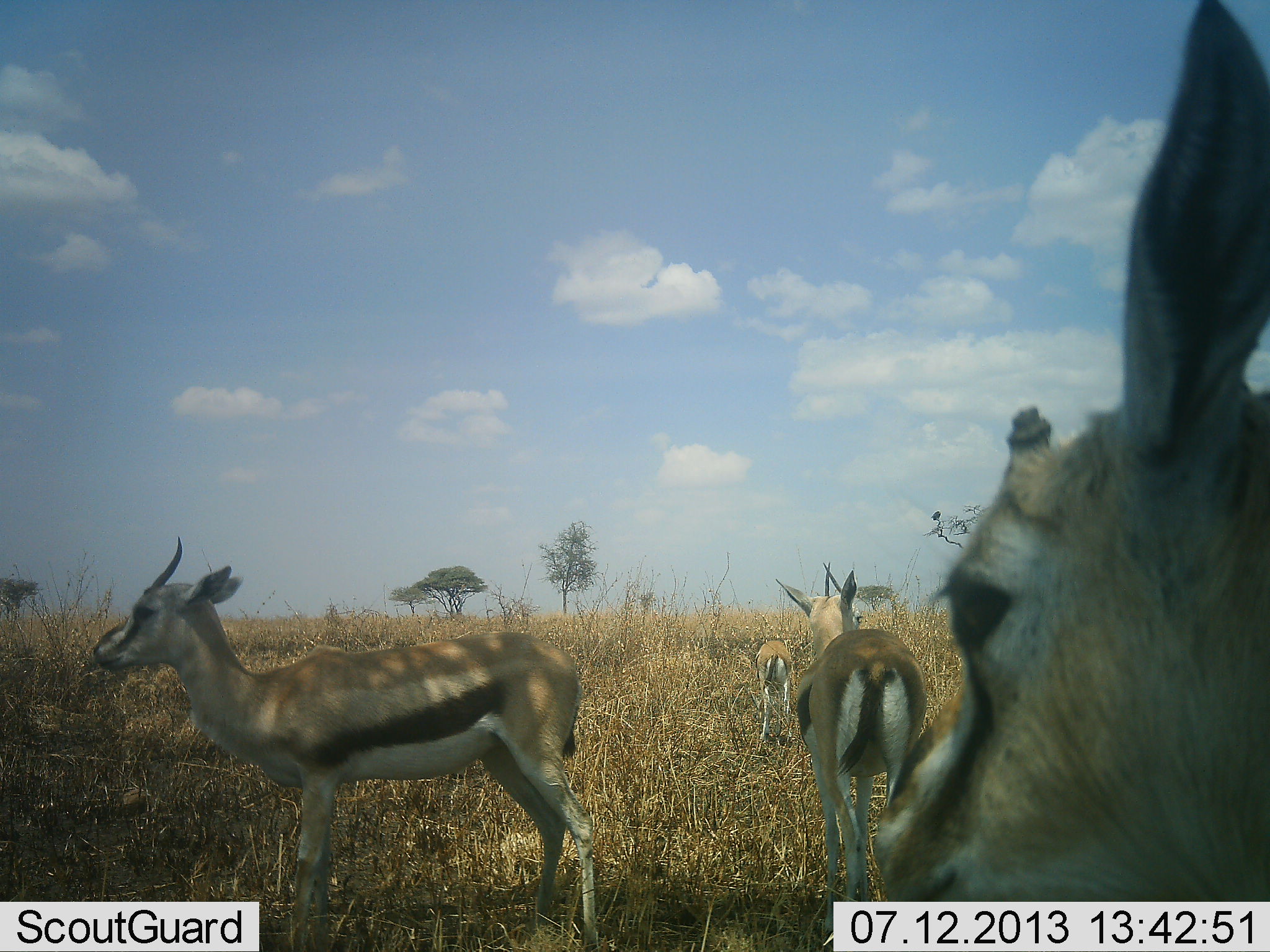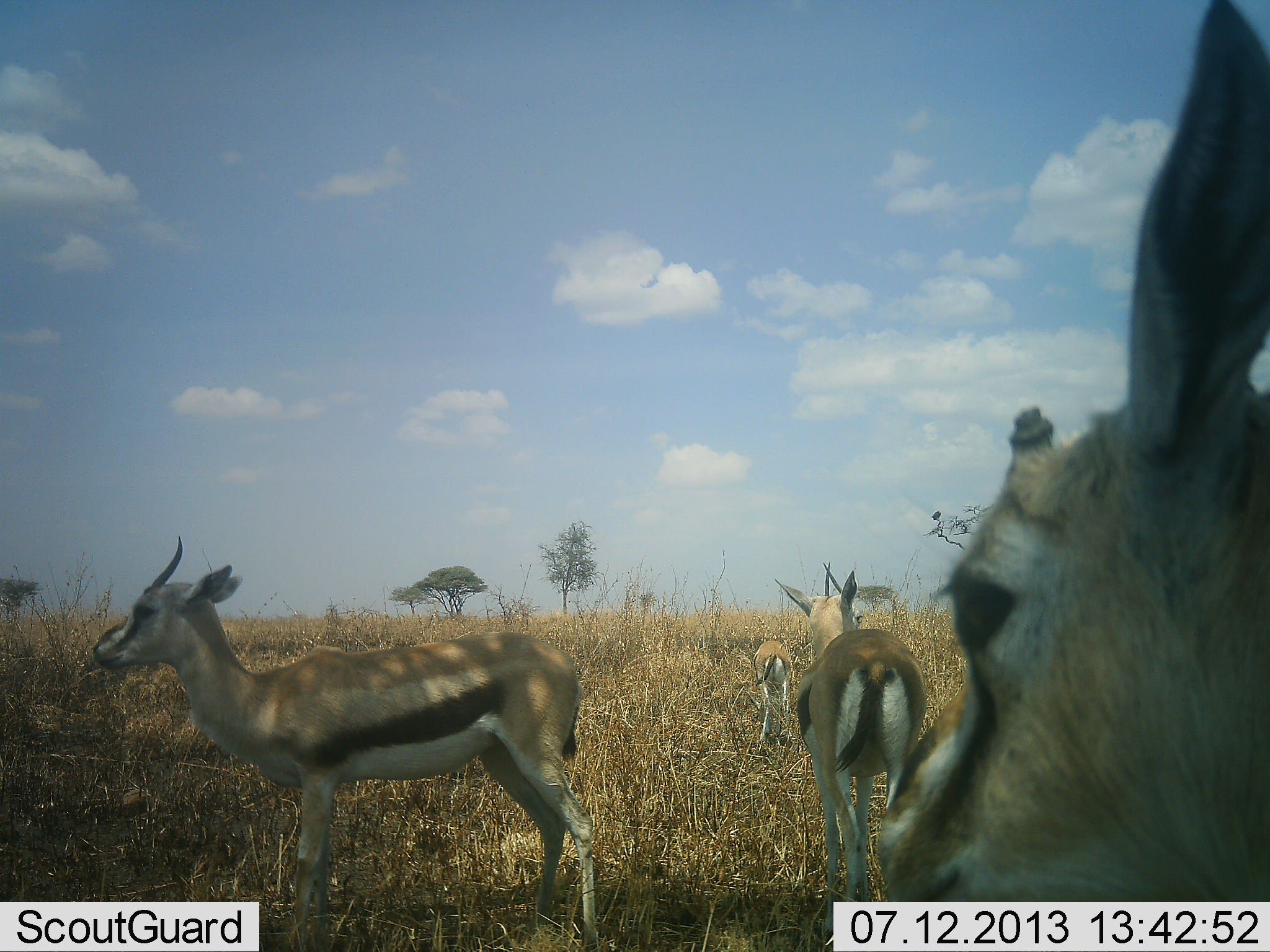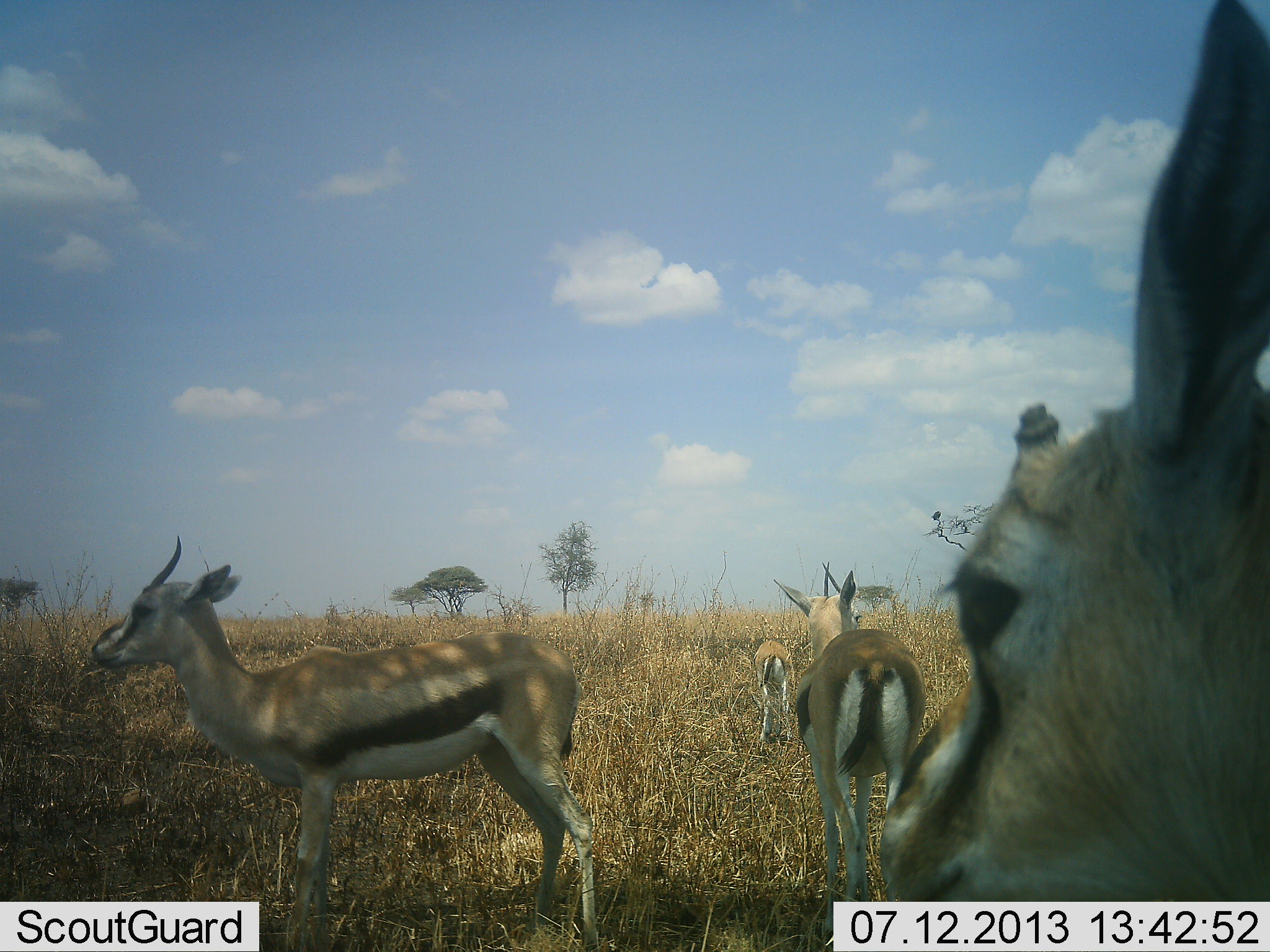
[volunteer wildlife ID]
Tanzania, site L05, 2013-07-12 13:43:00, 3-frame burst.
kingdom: Animalia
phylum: Chordata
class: Mammalia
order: Artiodactyla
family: Bovidae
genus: Eudorcas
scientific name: Eudorcas thomsonii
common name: thomson's gazelle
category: gazellethomsons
Gazellethomsons (thomson's gazelle) (Eudorcas thomsonii), count 4. Behavior (volunteer vote fractions): standing 93%, resting 0%, moving 14%, interacting 0%. Young present (vote fraction): 3%. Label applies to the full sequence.